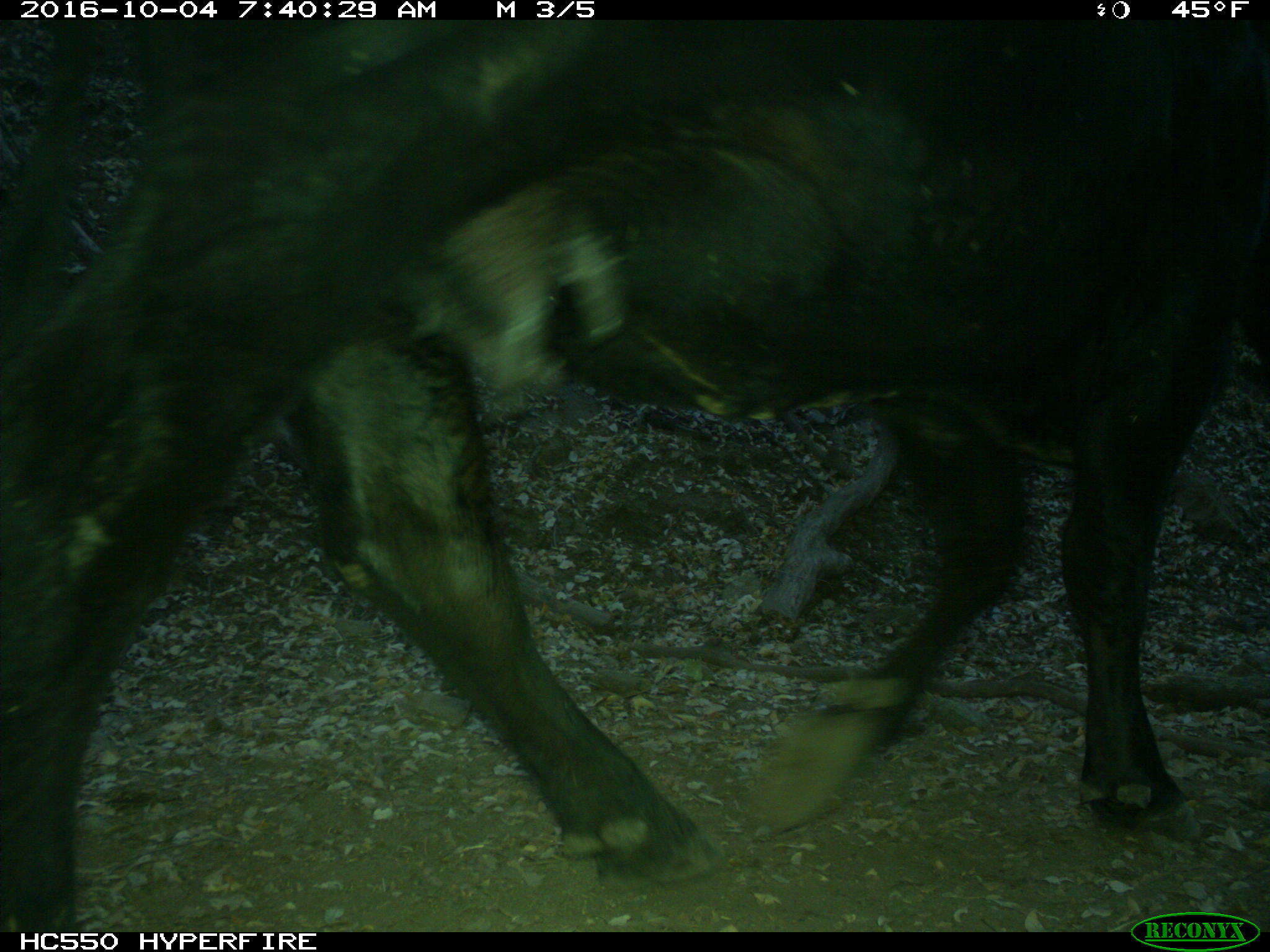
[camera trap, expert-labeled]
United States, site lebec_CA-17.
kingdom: Animalia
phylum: Chordata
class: Mammalia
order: Artiodactyla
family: Bovidae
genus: Bos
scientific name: Bos taurus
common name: domestic cow